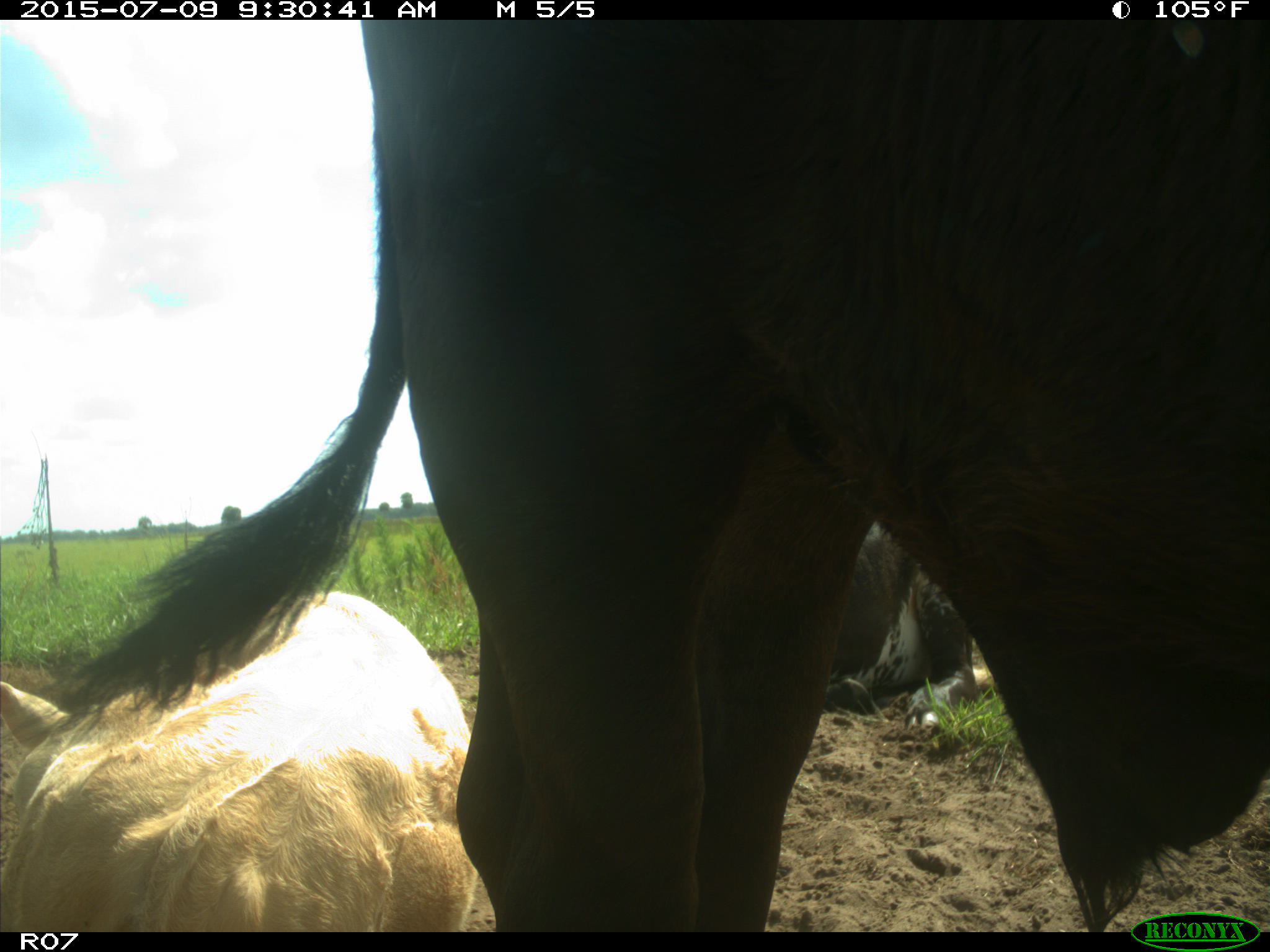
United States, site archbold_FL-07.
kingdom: Animalia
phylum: Chordata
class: Mammalia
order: Artiodactyla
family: Bovidae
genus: Bos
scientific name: Bos taurus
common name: domestic cow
Bos taurus (domestic cow).